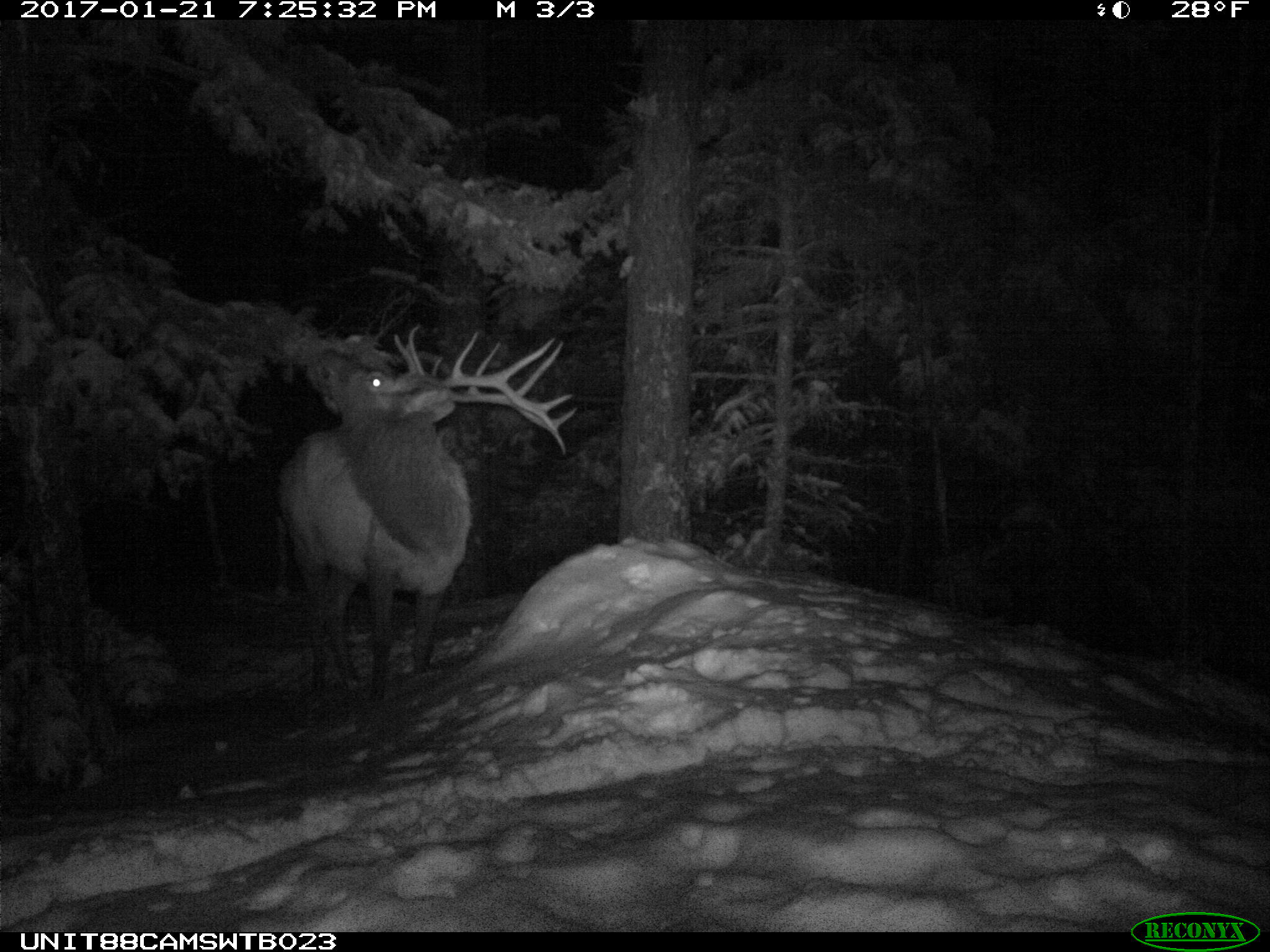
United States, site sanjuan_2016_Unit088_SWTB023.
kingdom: Animalia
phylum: Chordata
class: Mammalia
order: Artiodactyla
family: Cervidae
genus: Cervus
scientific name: Cervus elaphus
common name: red deer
Cervus elaphus (red deer).